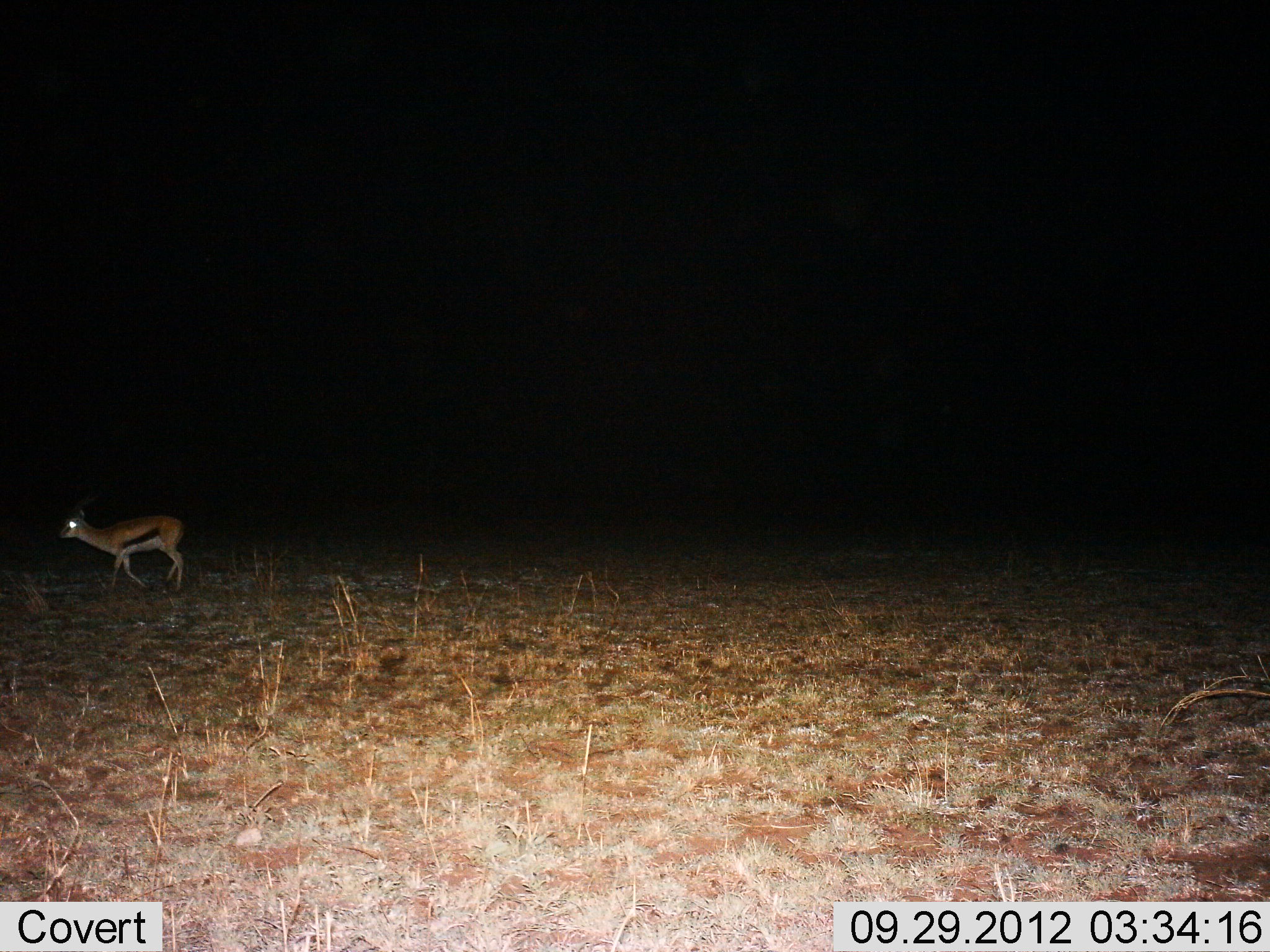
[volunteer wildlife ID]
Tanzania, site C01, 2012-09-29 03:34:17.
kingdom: Animalia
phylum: Chordata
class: Mammalia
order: Artiodactyla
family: Bovidae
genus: Eudorcas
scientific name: Eudorcas thomsonii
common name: thomson's gazelle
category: gazellethomsons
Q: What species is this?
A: Gazellethomsons (thomson's gazelle) (Eudorcas thomsonii).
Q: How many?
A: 1.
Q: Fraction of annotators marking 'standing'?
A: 9%.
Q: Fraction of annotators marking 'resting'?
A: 0%.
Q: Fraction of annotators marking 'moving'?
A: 91%.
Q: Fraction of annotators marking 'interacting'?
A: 0%.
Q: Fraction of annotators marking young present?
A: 0%.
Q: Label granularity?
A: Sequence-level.